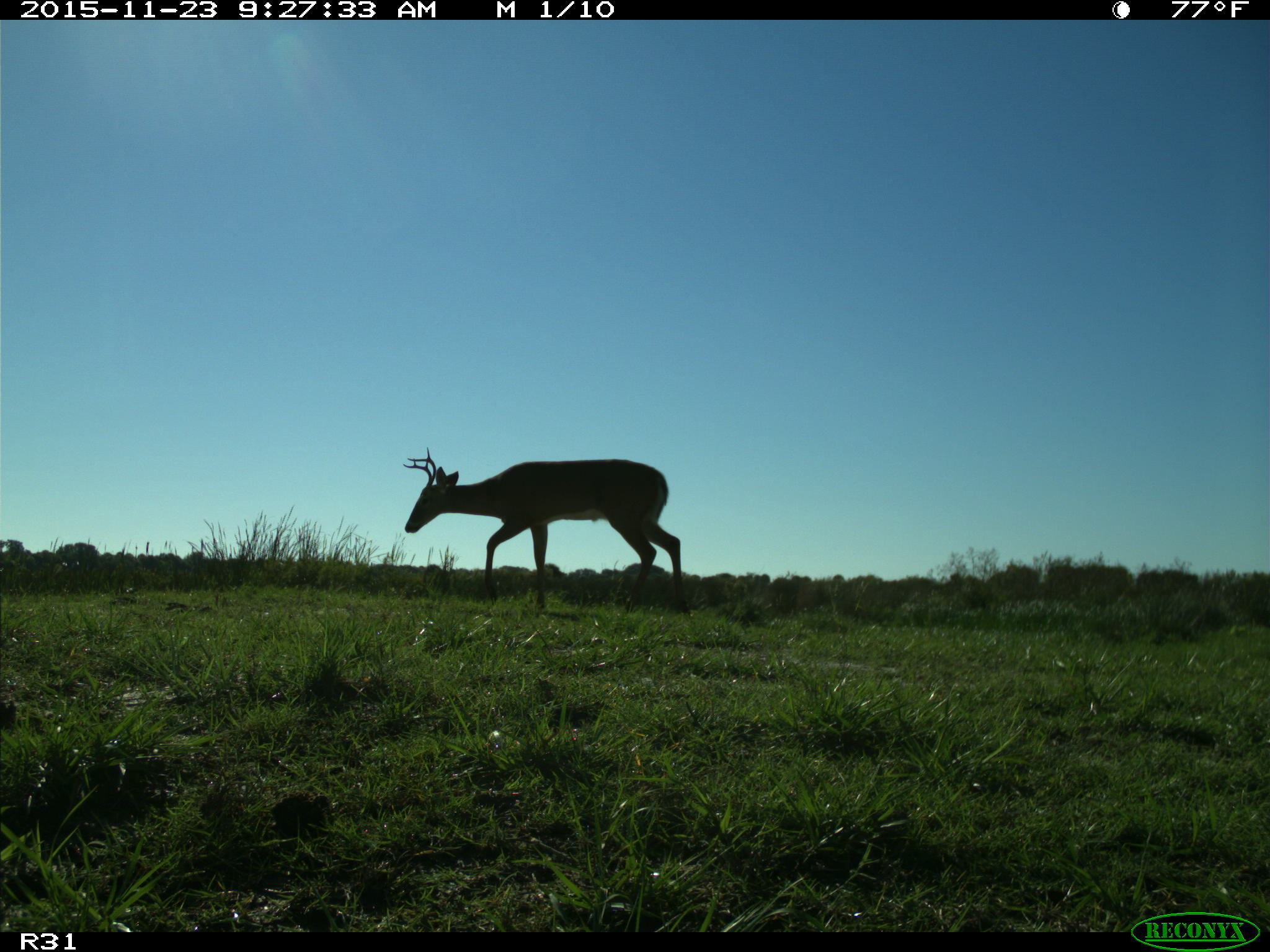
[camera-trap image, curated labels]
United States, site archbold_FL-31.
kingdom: Animalia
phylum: Chordata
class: Mammalia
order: Artiodactyla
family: Cervidae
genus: Odocoileus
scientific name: Odocoileus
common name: deer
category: unidentified deer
Unidentified deer (deer) (Odocoileus).